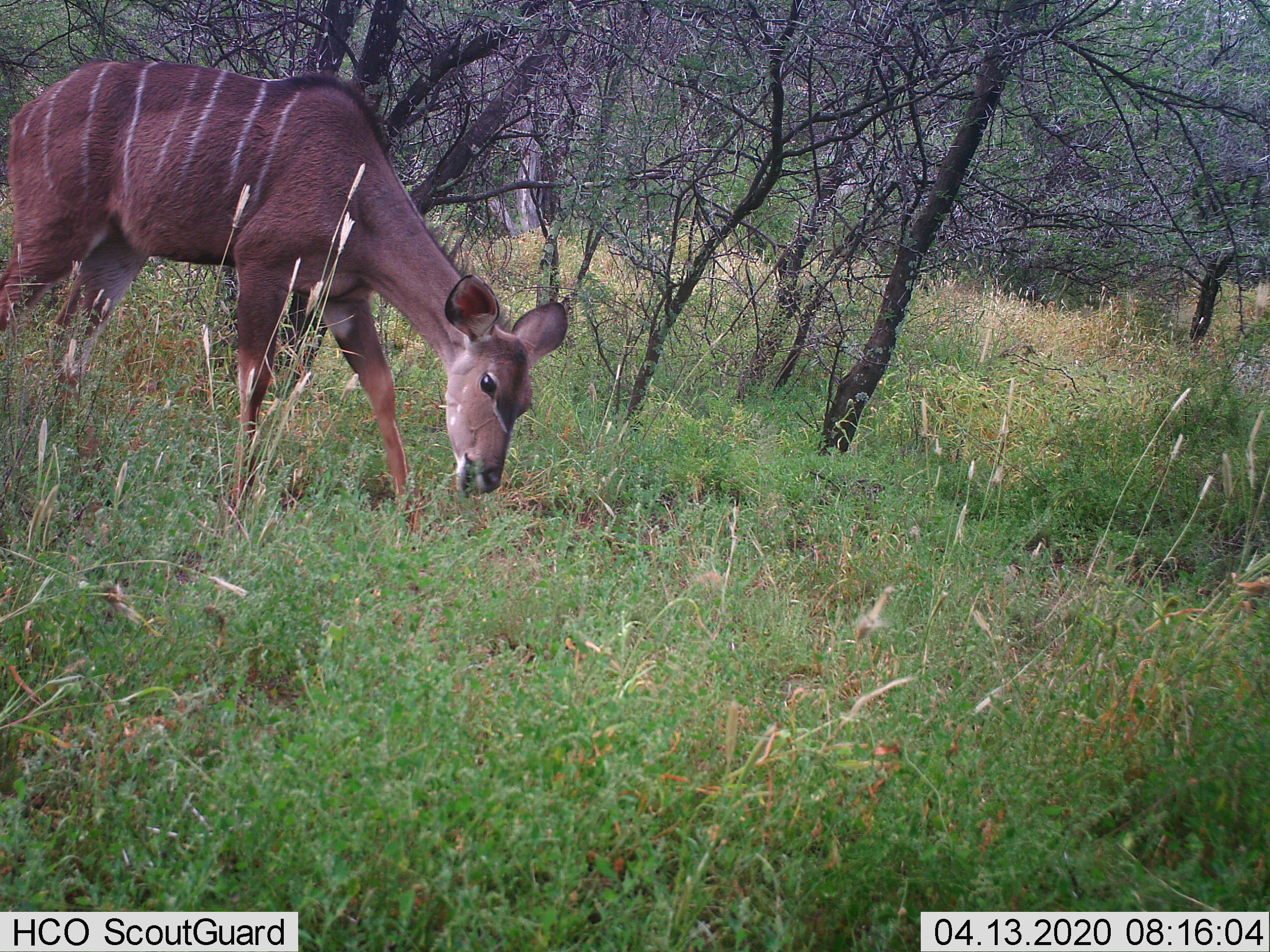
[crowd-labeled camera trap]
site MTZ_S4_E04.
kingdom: Animalia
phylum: Chordata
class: Mammalia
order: Artiodactyla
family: Bovidae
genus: Tragelaphus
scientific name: Tragelaphus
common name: kudu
Kudu (Tragelaphus), count 1. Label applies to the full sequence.